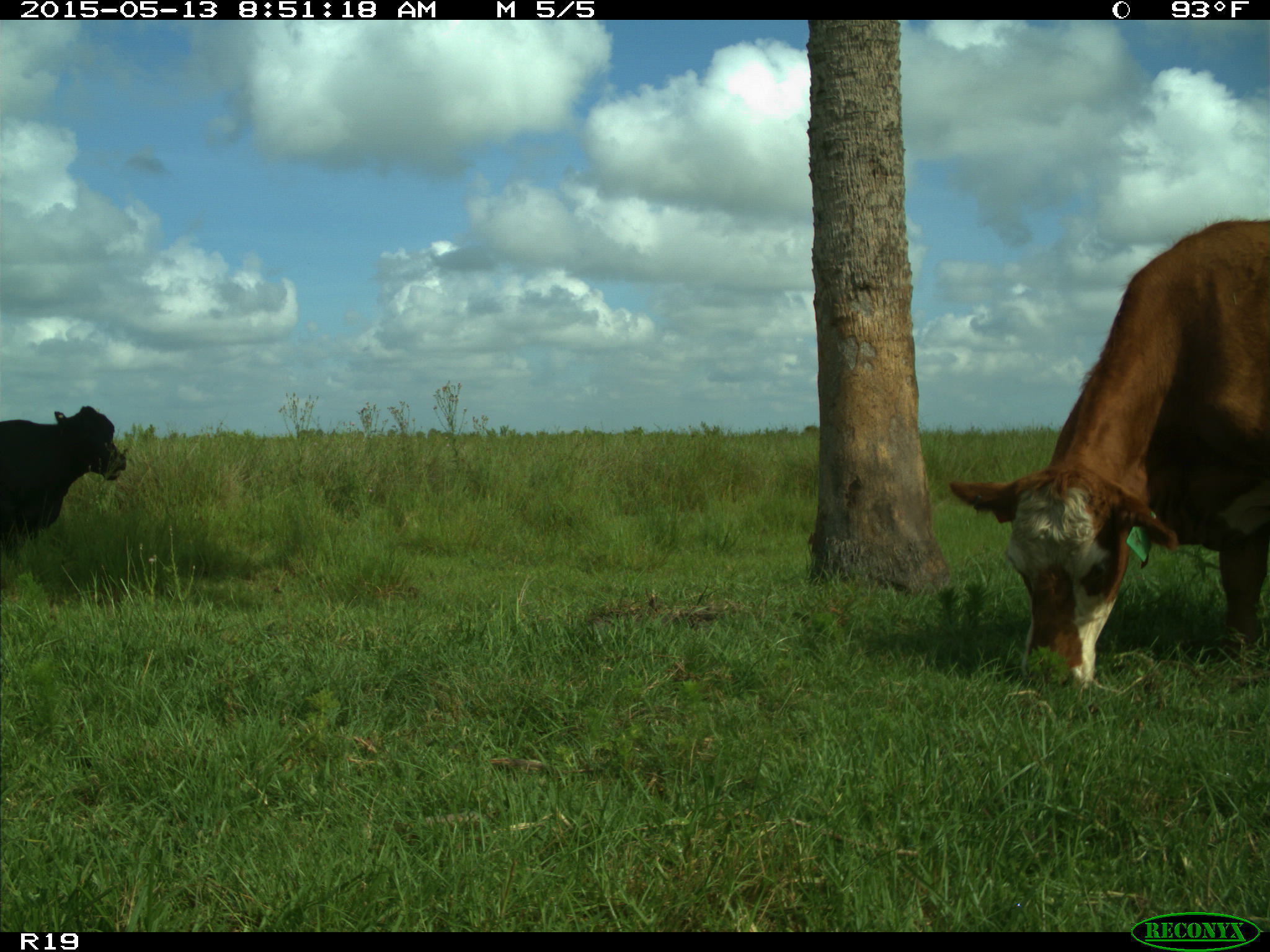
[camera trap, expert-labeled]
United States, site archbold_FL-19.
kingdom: Animalia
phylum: Chordata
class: Mammalia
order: Artiodactyla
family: Bovidae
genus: Bos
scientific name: Bos taurus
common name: domestic cow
Bos taurus (domestic cow).